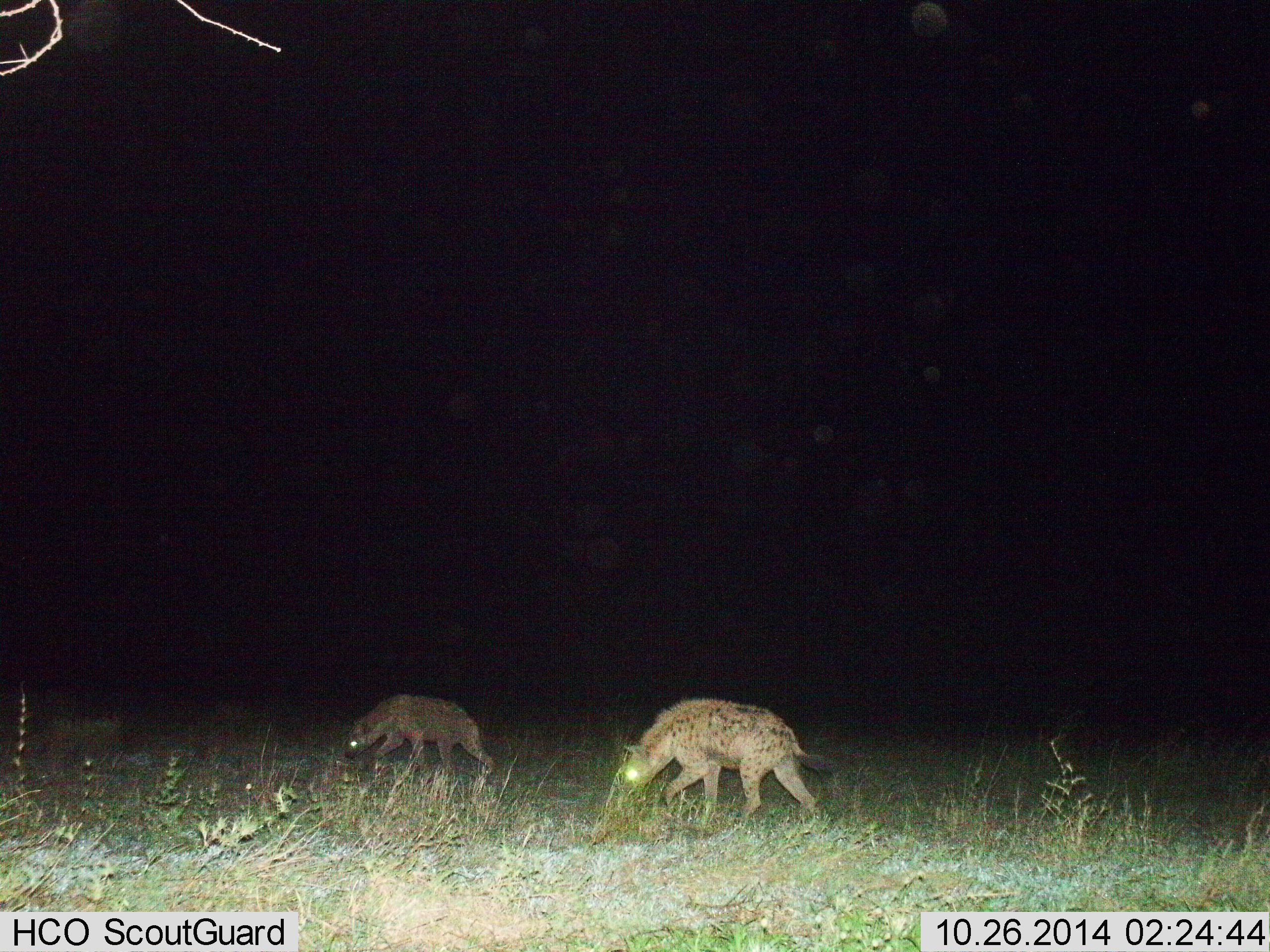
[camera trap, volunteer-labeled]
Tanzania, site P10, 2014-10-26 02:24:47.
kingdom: Animalia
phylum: Chordata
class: Mammalia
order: Carnivora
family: Hyaenidae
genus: Crocuta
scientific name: Crocuta crocuta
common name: spotted hyena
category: hyenaspotted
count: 2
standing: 10%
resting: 0%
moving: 90%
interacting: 0%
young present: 0%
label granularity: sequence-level